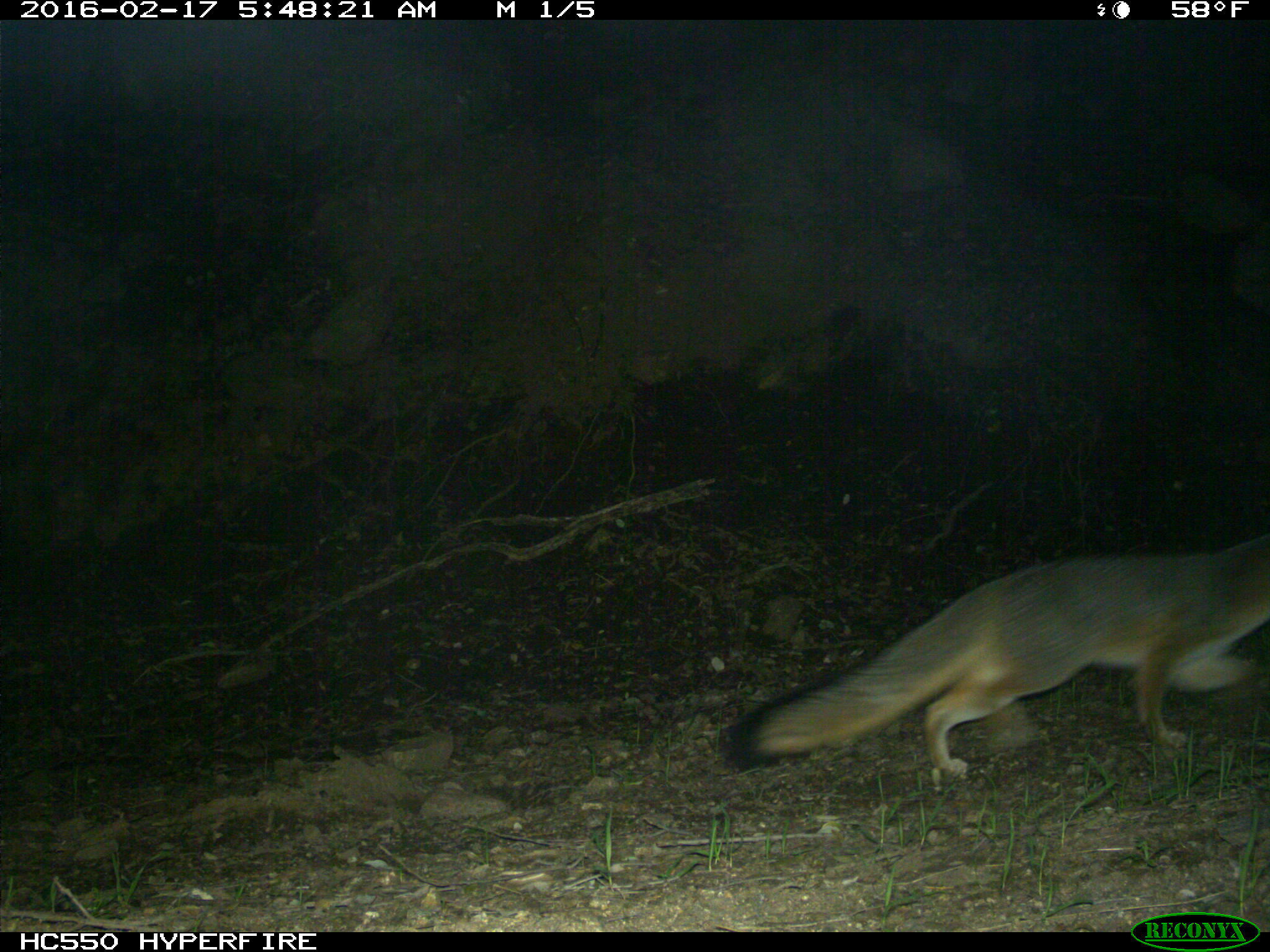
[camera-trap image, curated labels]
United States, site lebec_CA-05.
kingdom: Animalia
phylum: Chordata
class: Mammalia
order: Carnivora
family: Canidae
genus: Urocyon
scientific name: Urocyon cinereoargenteus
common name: gray fox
Urocyon cinereoargenteus (gray fox).